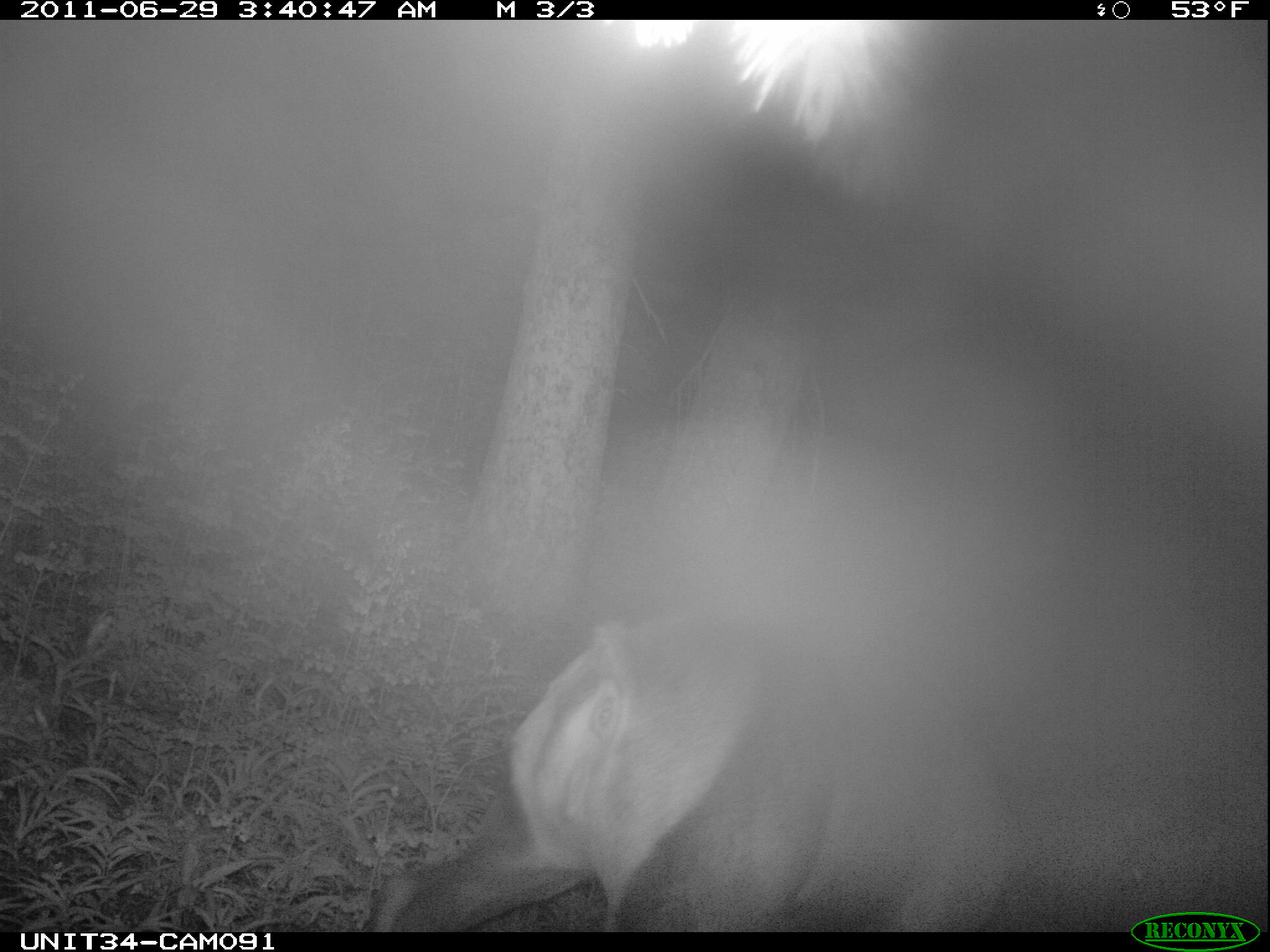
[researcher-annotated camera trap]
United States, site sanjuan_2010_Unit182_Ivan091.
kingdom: Animalia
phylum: Chordata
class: Mammalia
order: Artiodactyla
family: Cervidae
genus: Cervus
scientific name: Cervus elaphus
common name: red deer